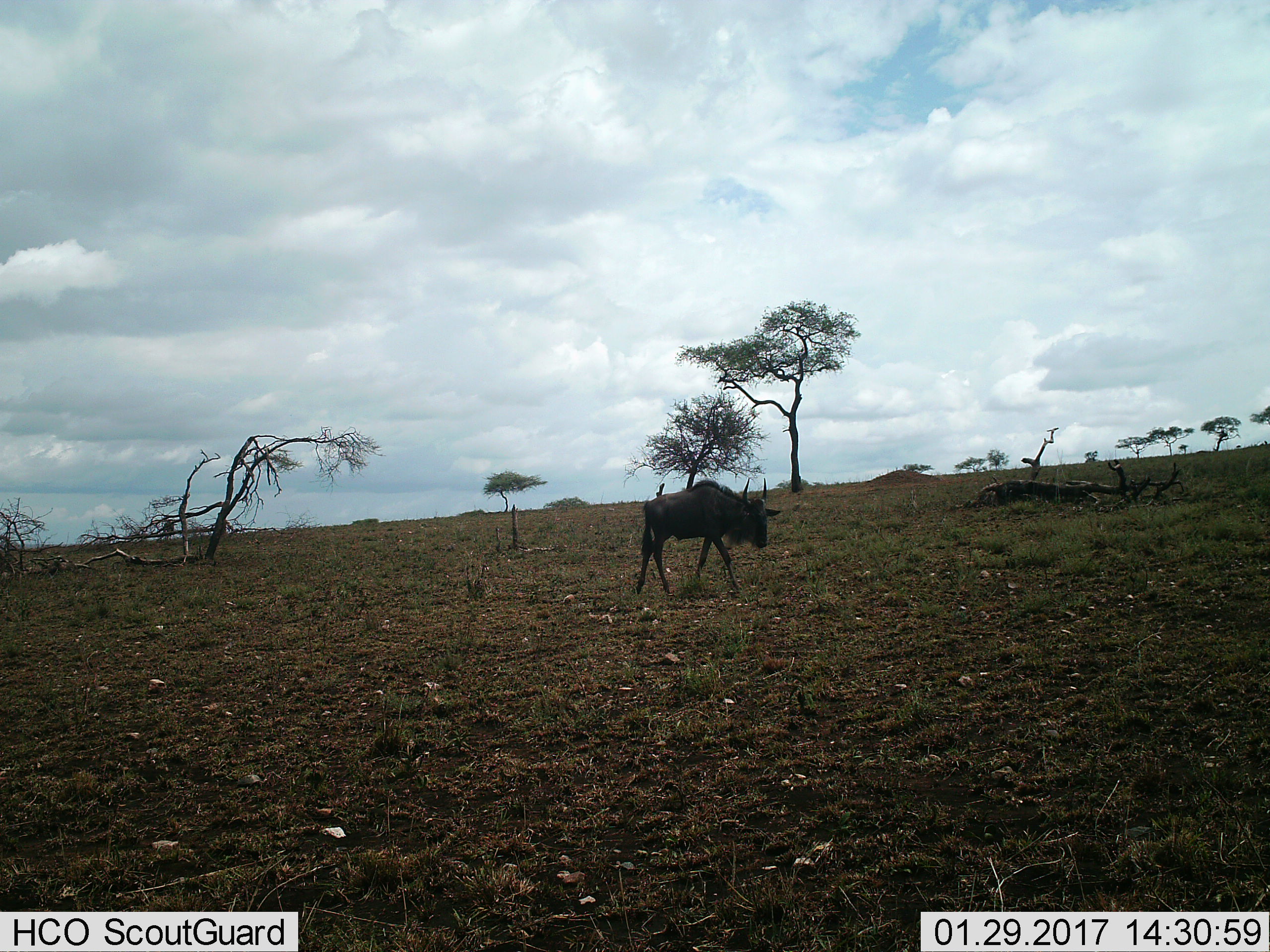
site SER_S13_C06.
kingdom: Animalia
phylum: Chordata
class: Mammalia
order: Artiodactyla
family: Bovidae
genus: Connochaetes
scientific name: Connochaetes taurinus taurinus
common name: blue wildebeest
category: wildebeestblue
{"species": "wildebeestblue (blue wildebeest) (Connochaetes taurinus taurinus)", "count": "1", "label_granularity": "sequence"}